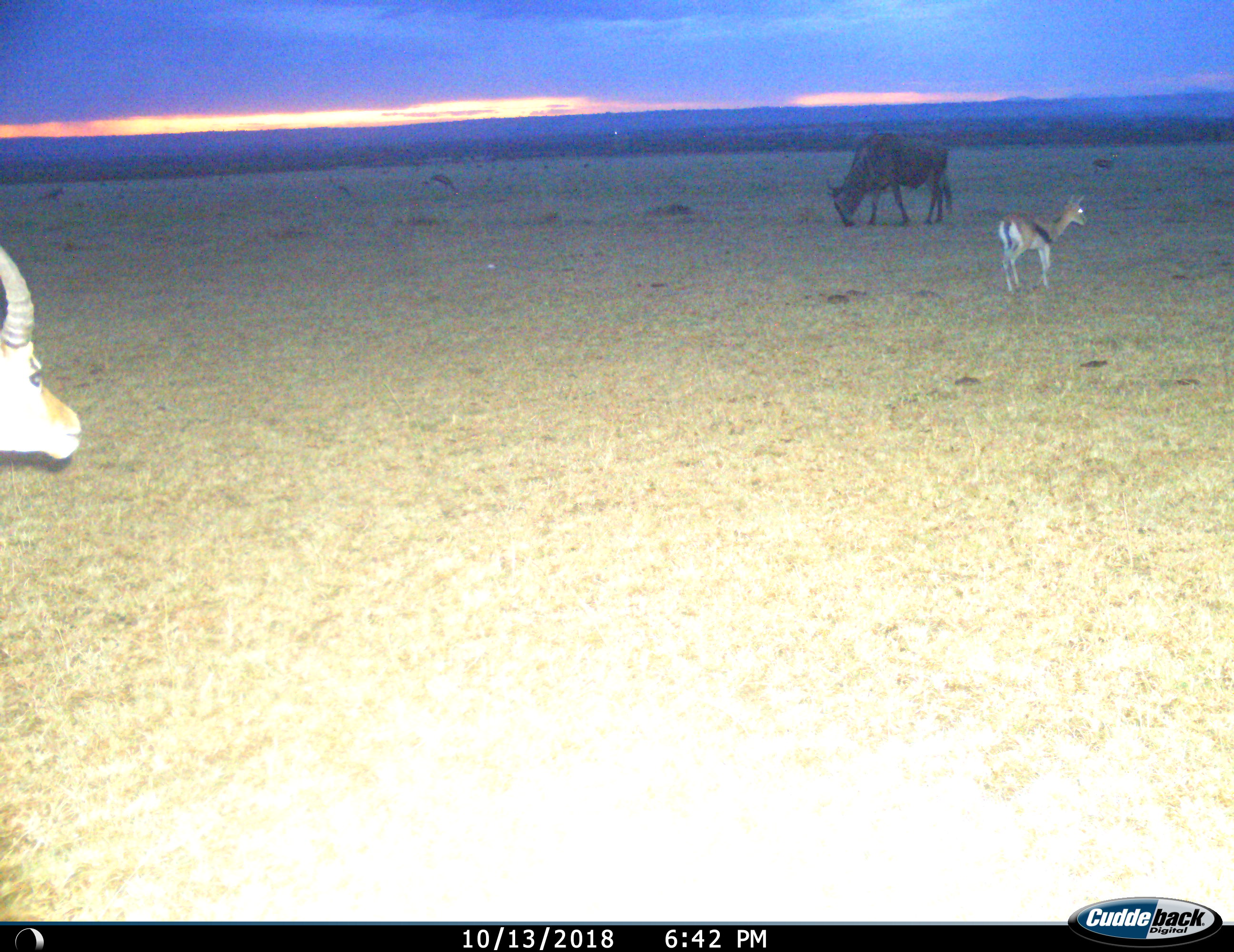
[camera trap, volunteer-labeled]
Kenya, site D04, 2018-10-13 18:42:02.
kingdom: Animalia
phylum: Chordata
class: Mammalia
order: Artiodactyla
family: Bovidae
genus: Eudorcas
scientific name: Eudorcas thomsonii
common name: thomson's gazelle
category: gazellethomsons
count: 2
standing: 80%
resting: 0%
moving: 40%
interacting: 0%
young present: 0%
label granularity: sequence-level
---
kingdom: Animalia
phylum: Chordata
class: Mammalia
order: Artiodactyla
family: Bovidae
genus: Connochaetes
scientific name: Connochaetes taurinus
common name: common wildebeest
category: wildebeest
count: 1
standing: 20%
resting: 0%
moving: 10%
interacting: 0%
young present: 0%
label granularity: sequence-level